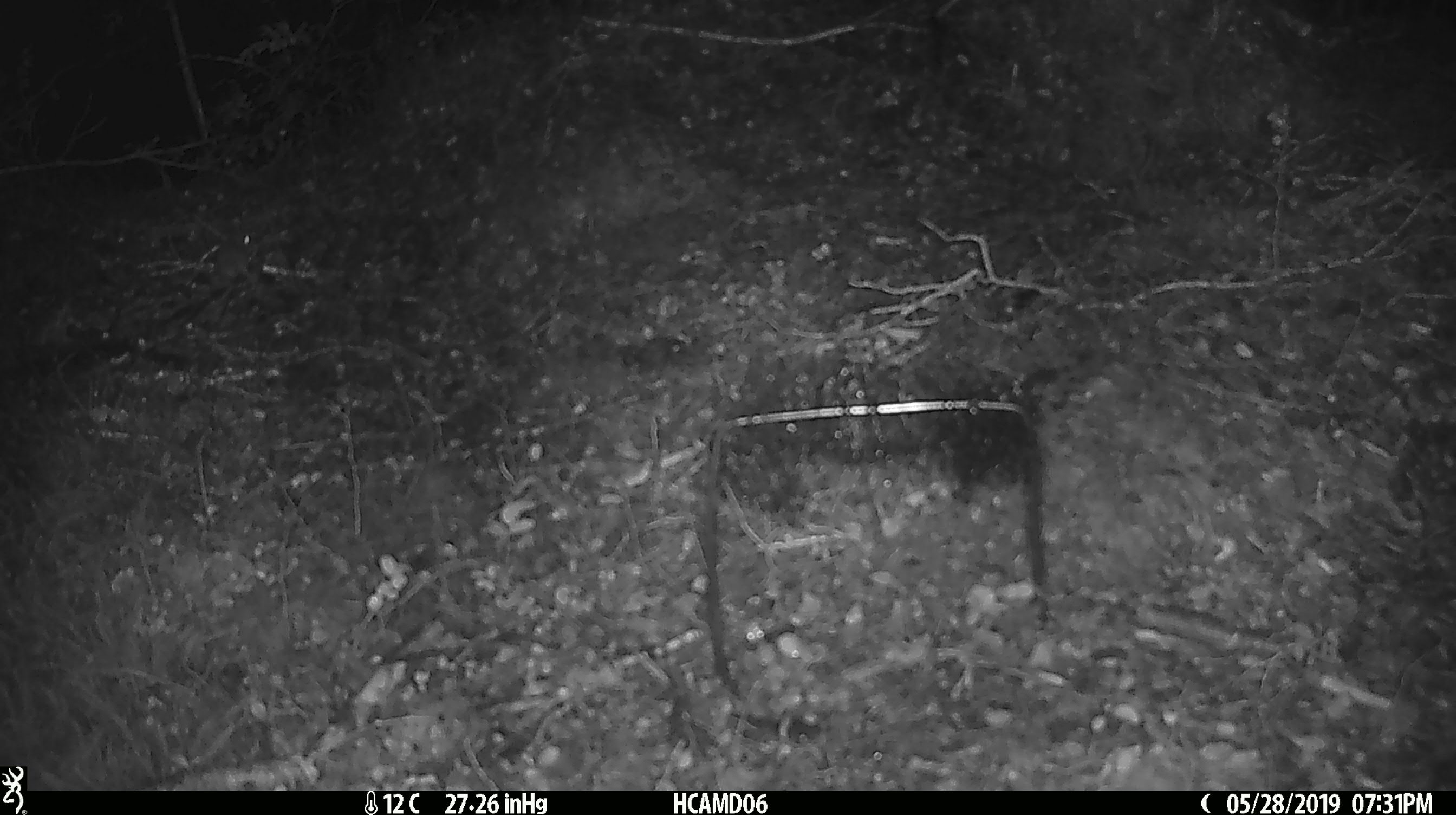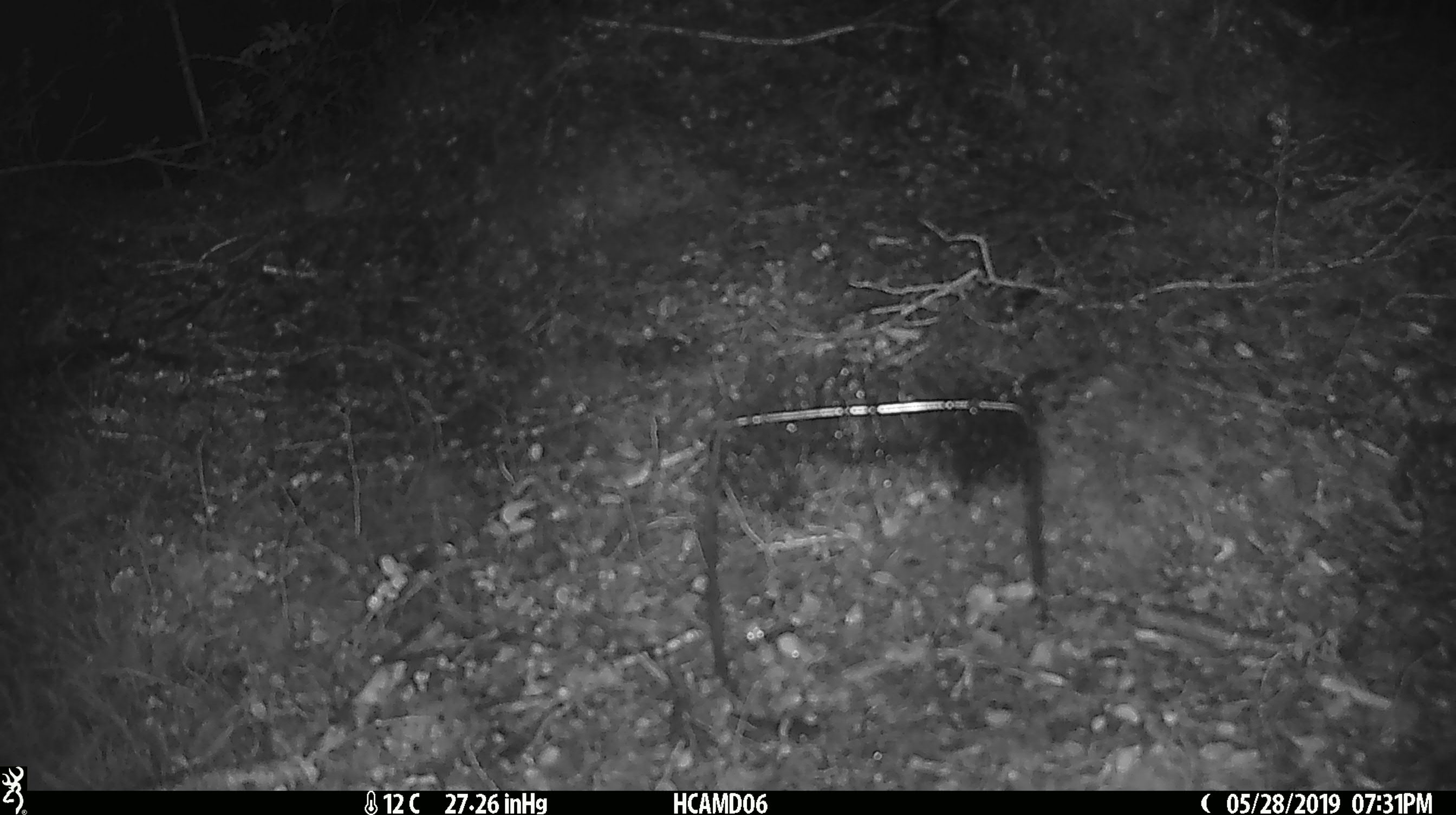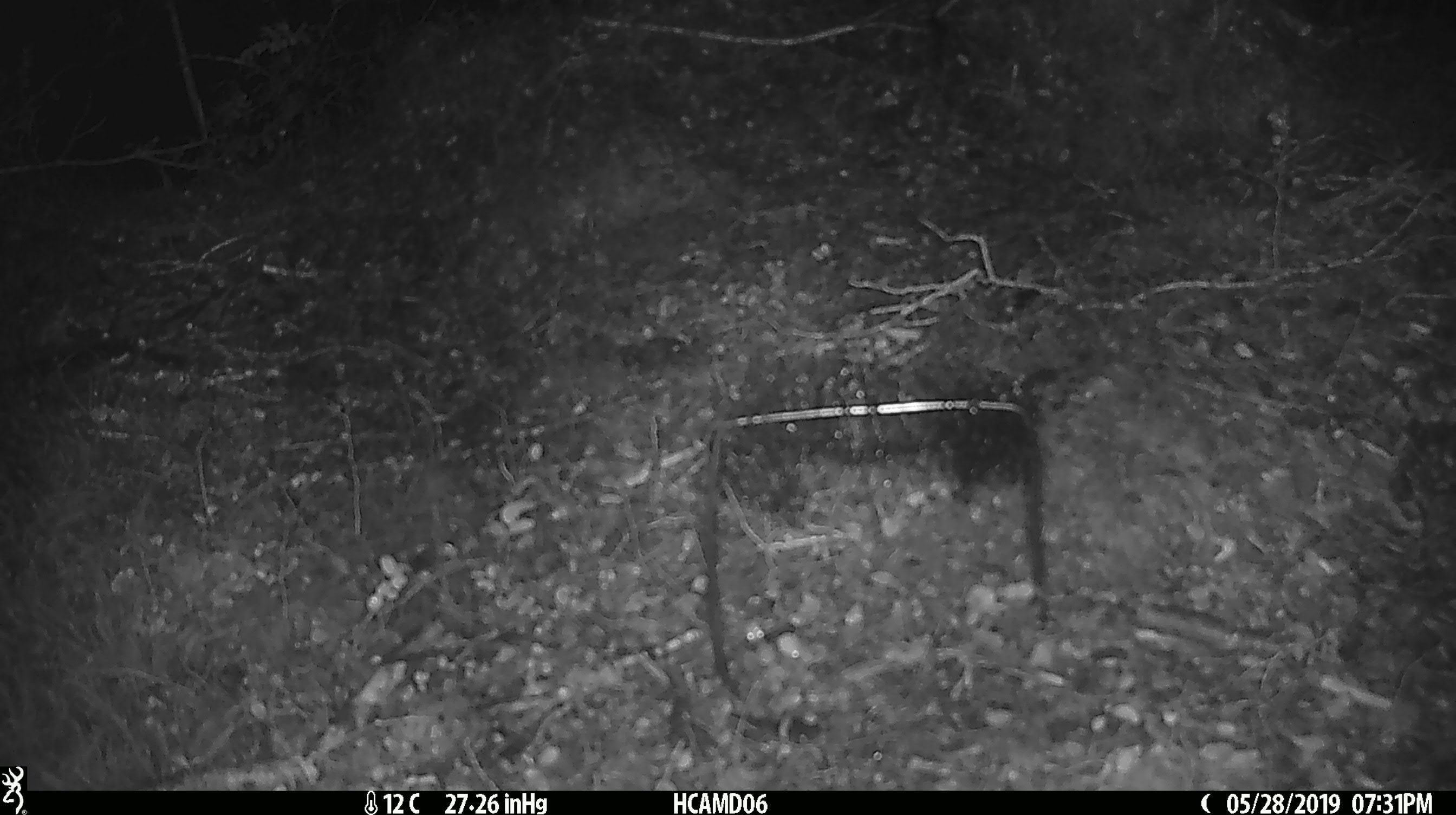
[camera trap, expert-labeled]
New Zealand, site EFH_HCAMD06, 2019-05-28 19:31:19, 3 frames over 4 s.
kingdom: Animalia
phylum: Chordata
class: Mammalia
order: Rodentia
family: Muridae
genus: Mus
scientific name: Mus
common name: mouse